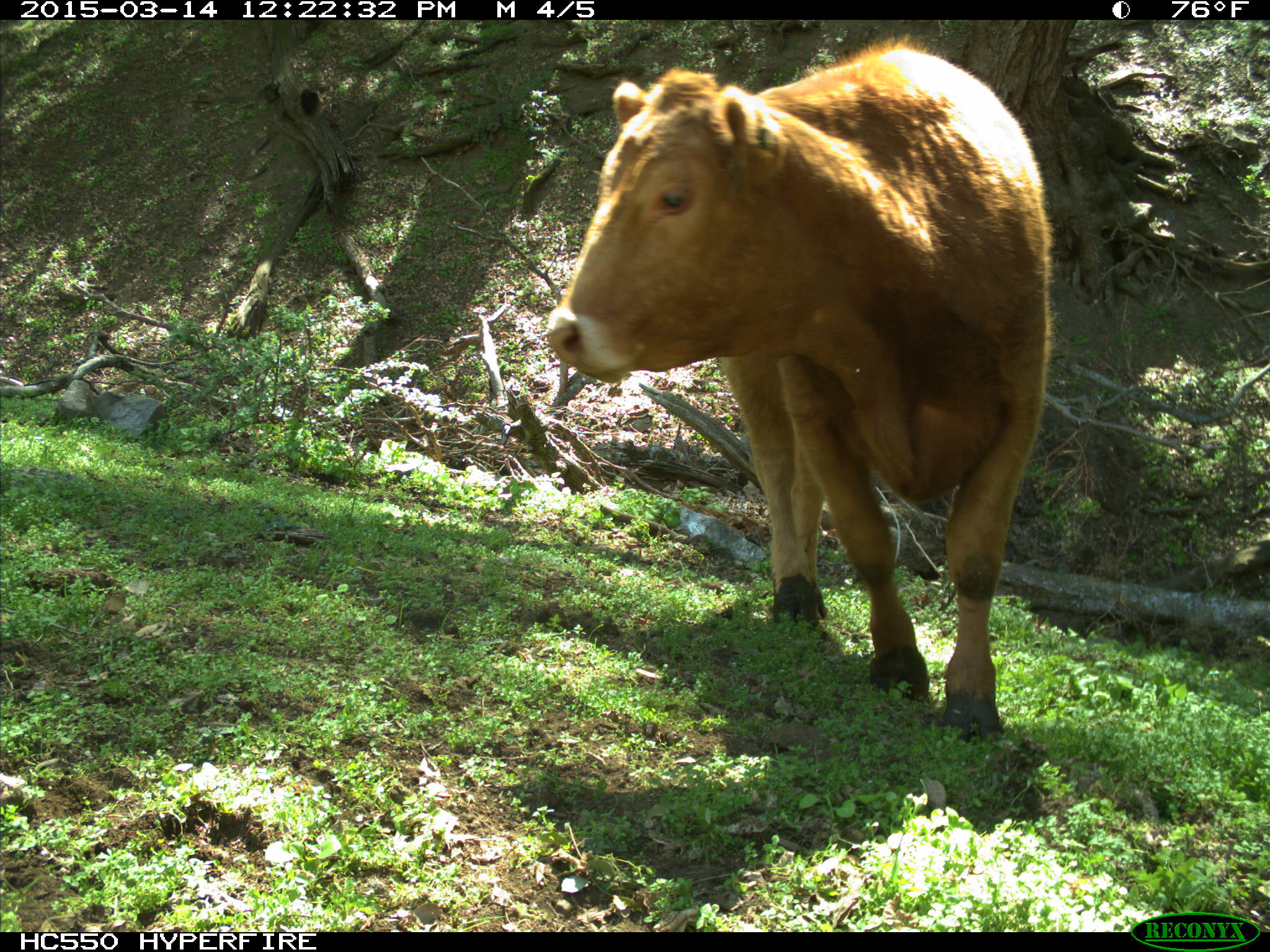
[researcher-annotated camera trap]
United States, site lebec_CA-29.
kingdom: Animalia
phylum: Chordata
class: Mammalia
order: Artiodactyla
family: Bovidae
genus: Bos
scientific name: Bos taurus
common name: domestic cow